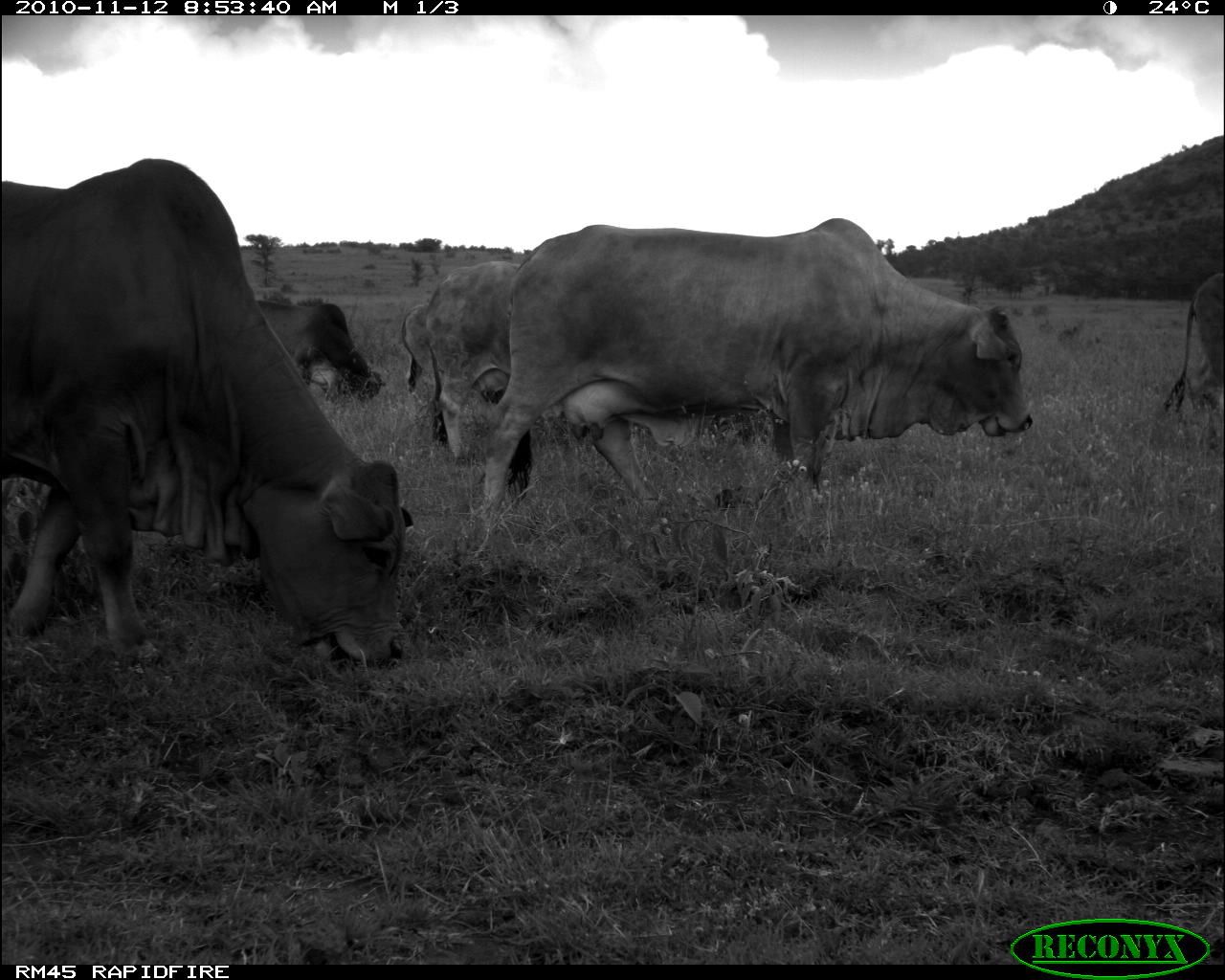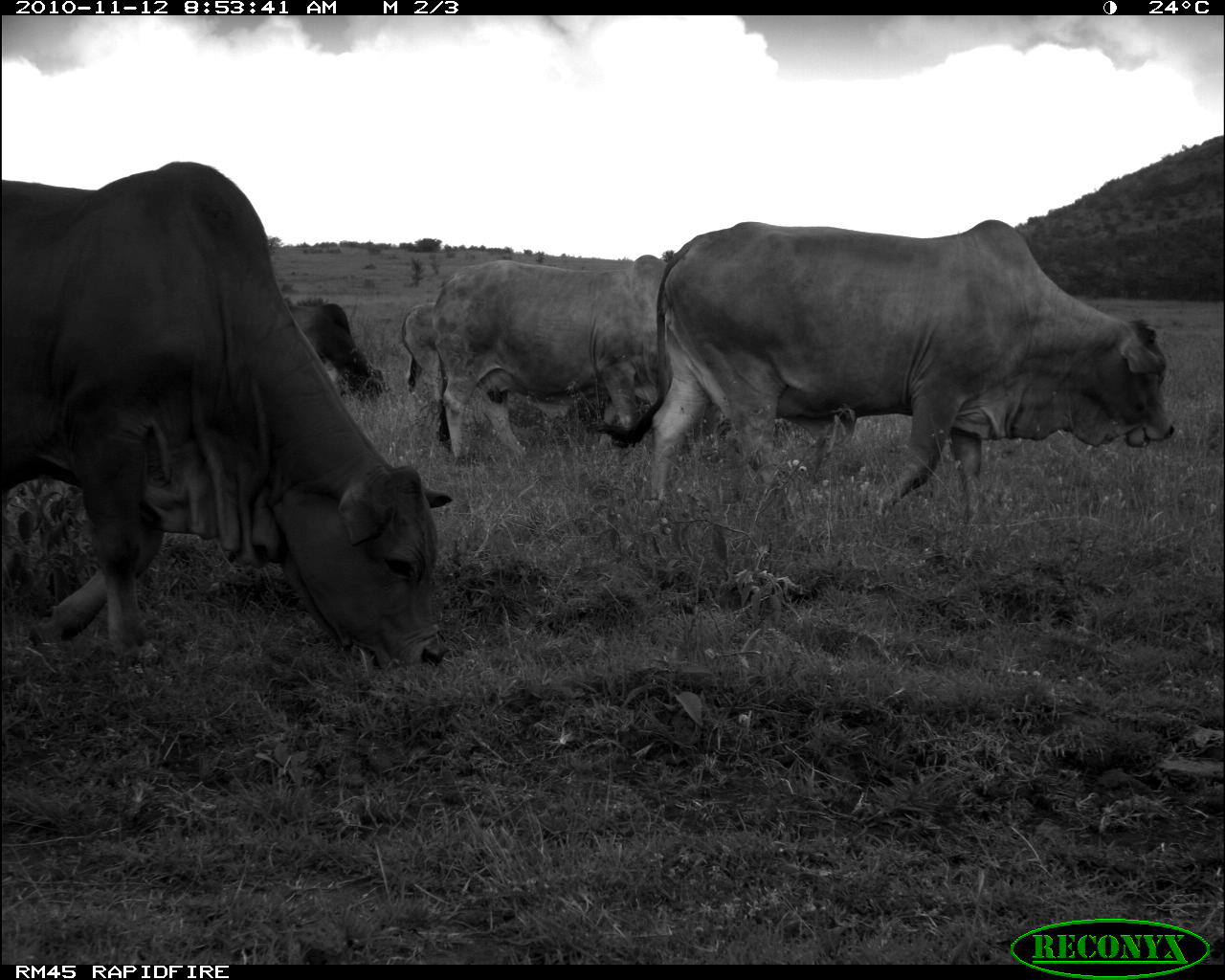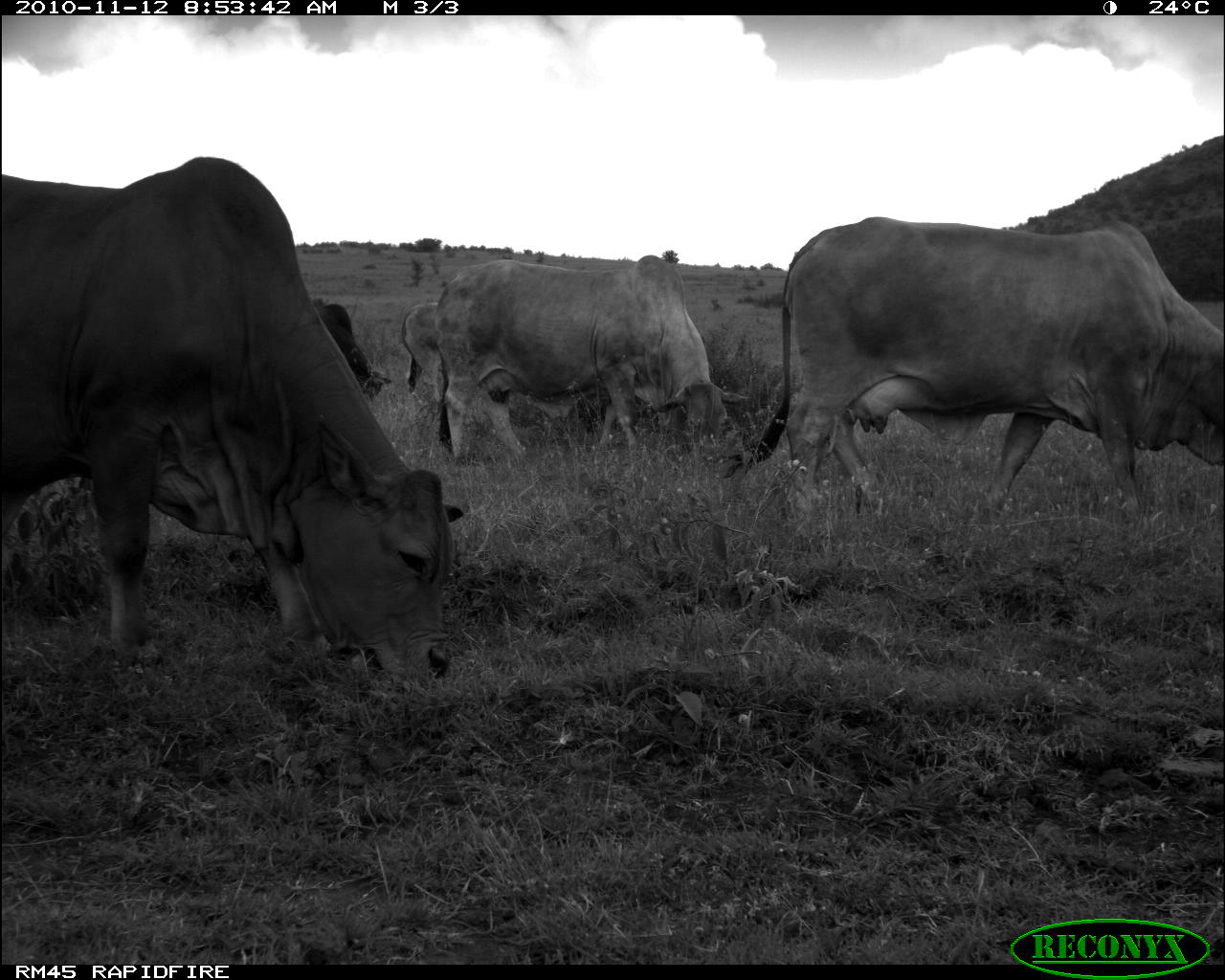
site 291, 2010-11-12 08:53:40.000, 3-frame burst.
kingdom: Animalia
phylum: Chordata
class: Mammalia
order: Artiodactyla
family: Bovidae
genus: Bos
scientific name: Bos taurus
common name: domestic cattle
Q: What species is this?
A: Bos taurus (domestic cattle).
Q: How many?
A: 6.